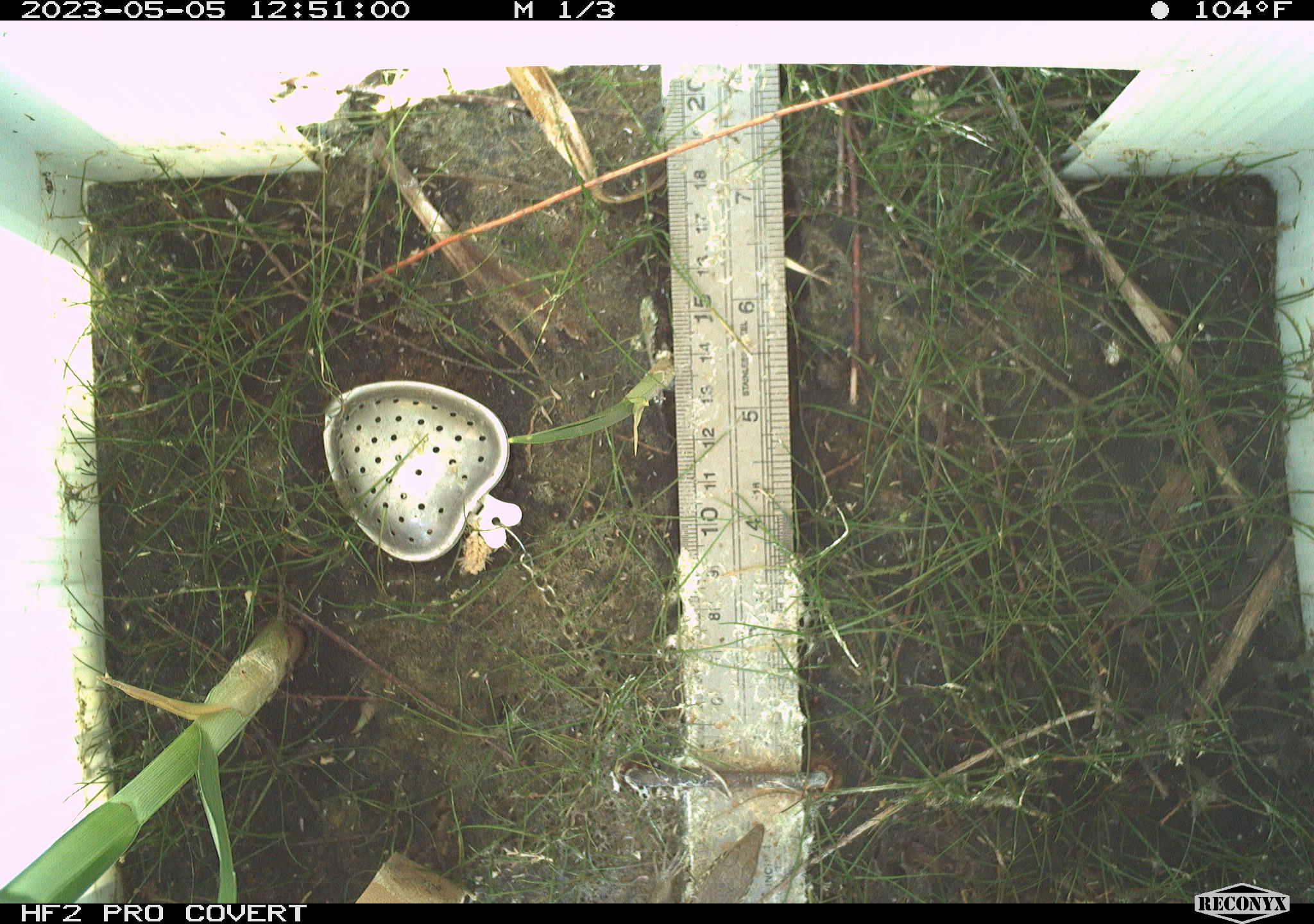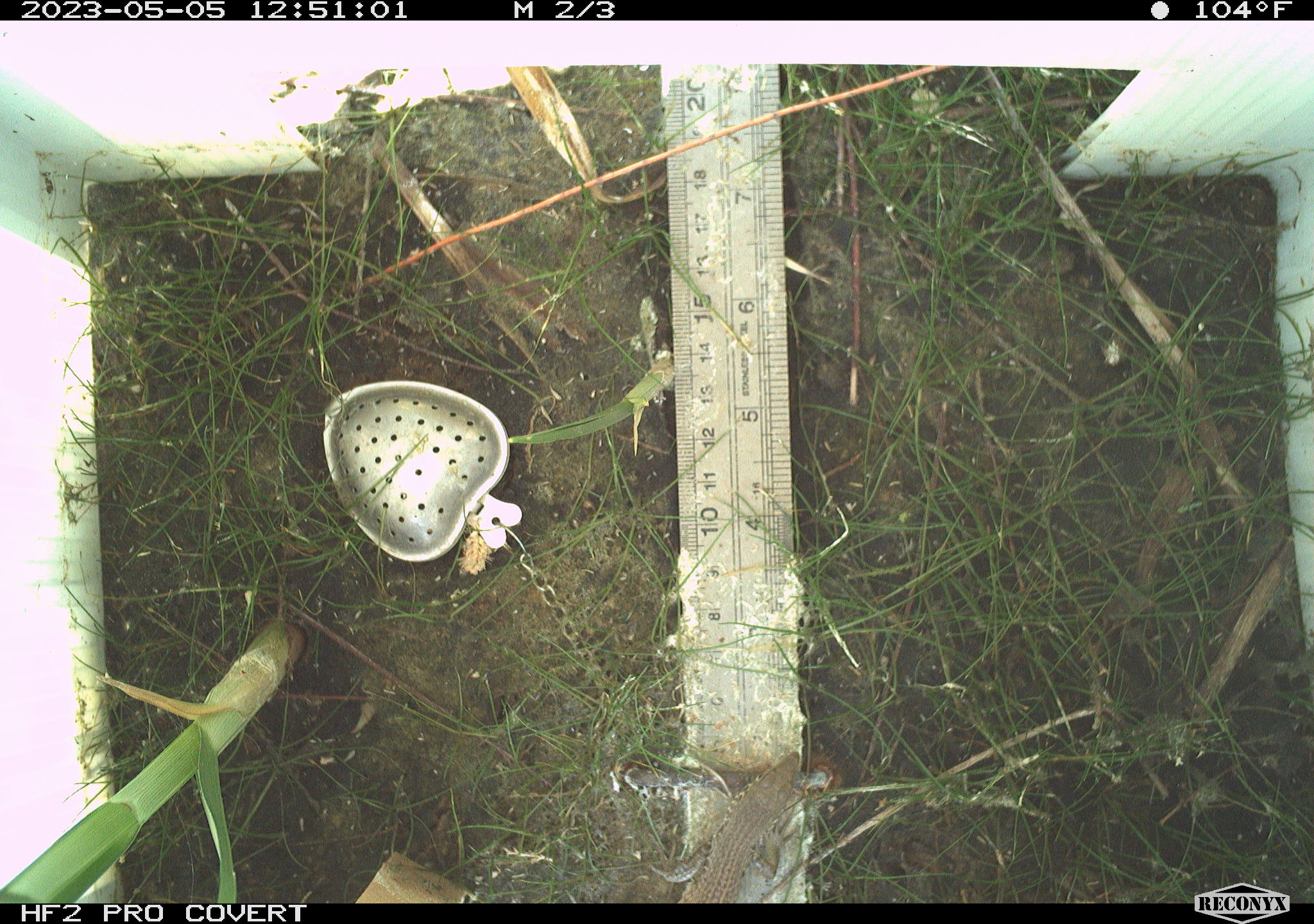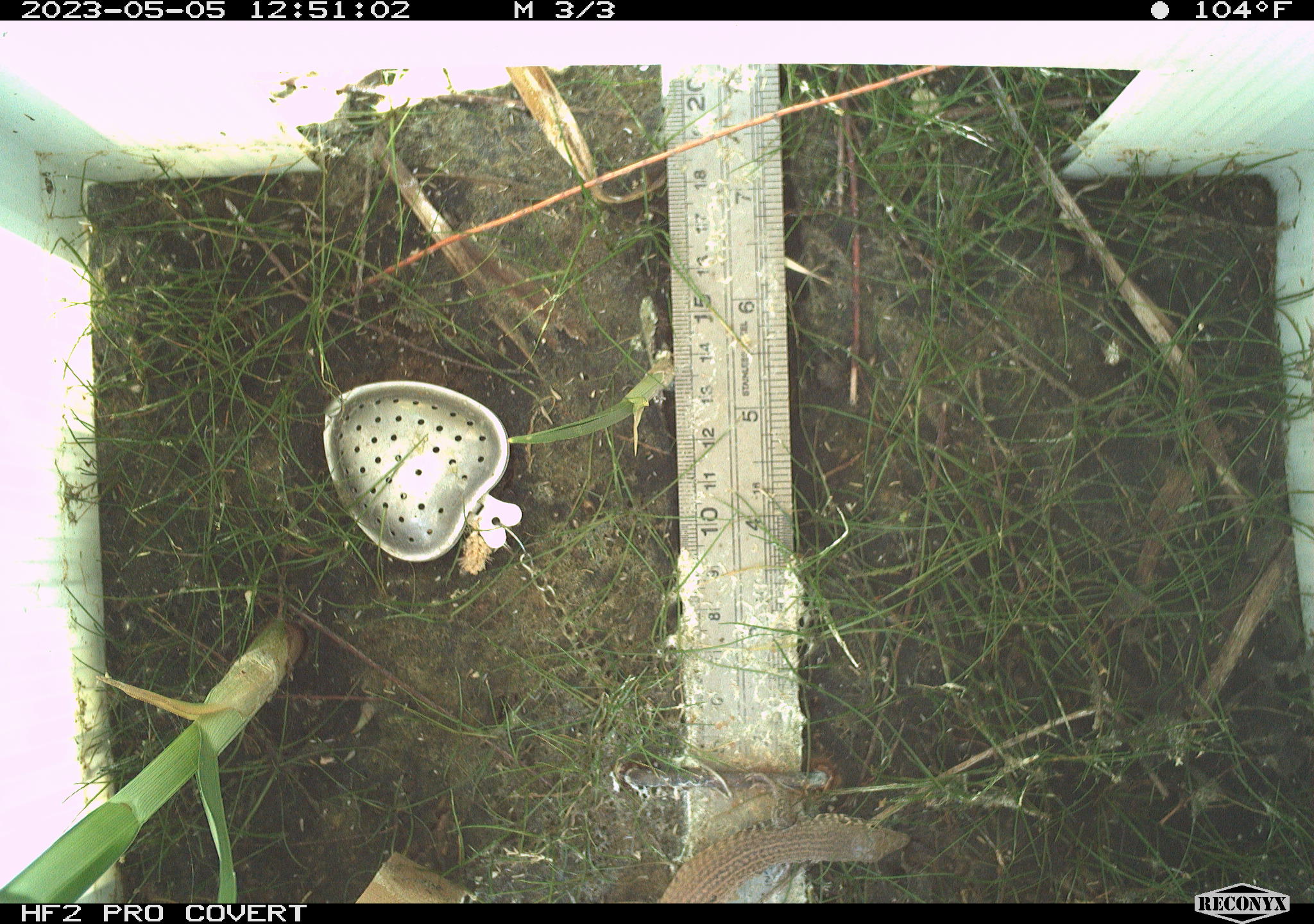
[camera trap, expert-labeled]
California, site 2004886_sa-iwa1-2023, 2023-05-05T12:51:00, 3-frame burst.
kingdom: Animalia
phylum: Chordata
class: Reptilia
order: Squamata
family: Teiidae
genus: Aspidoscelis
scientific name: Aspidoscelis tigris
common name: western whiptail